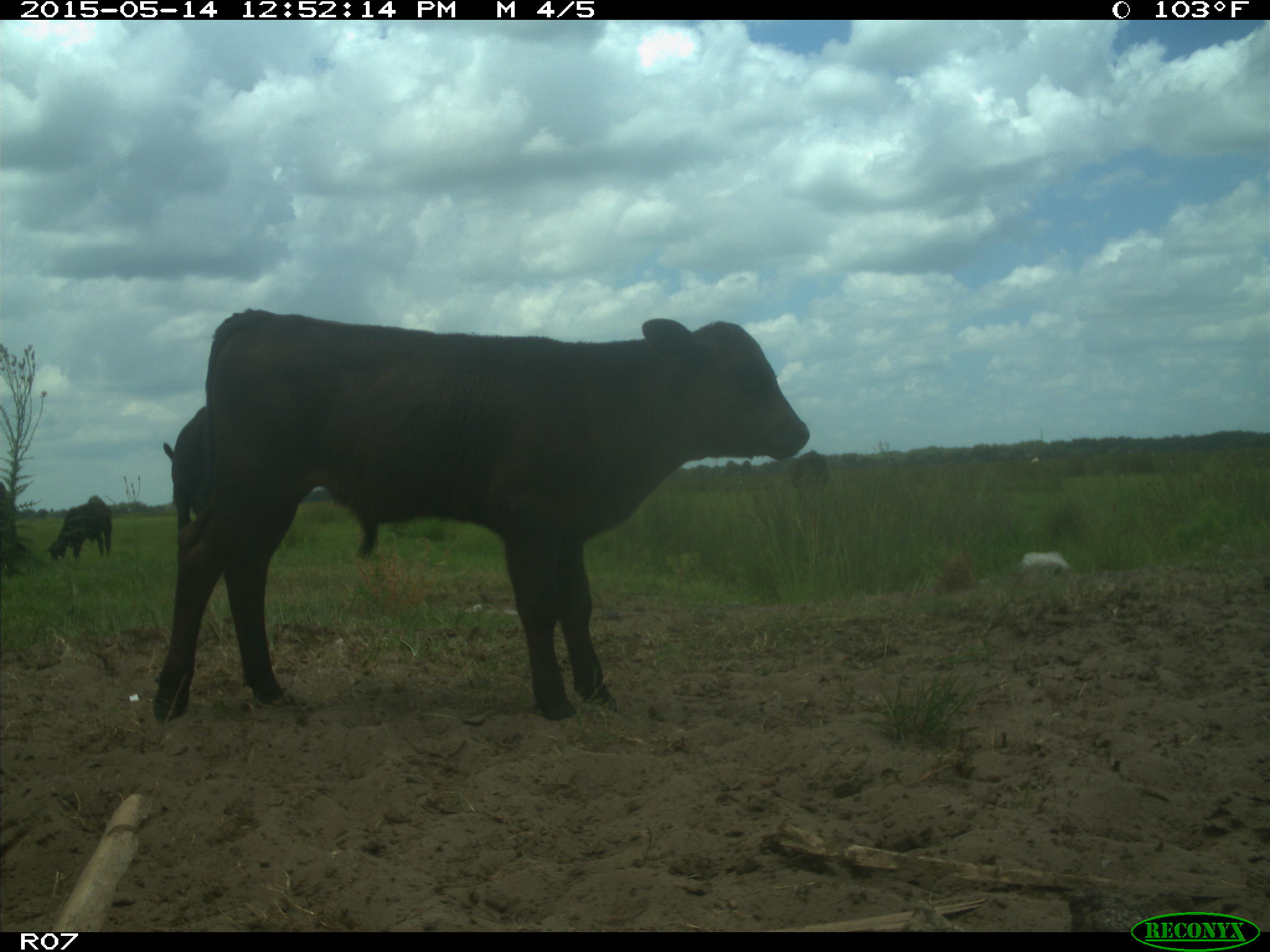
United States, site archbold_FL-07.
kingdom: Animalia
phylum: Chordata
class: Mammalia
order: Artiodactyla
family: Bovidae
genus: Bos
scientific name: Bos taurus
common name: domestic cow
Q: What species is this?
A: Bos taurus (domestic cow).